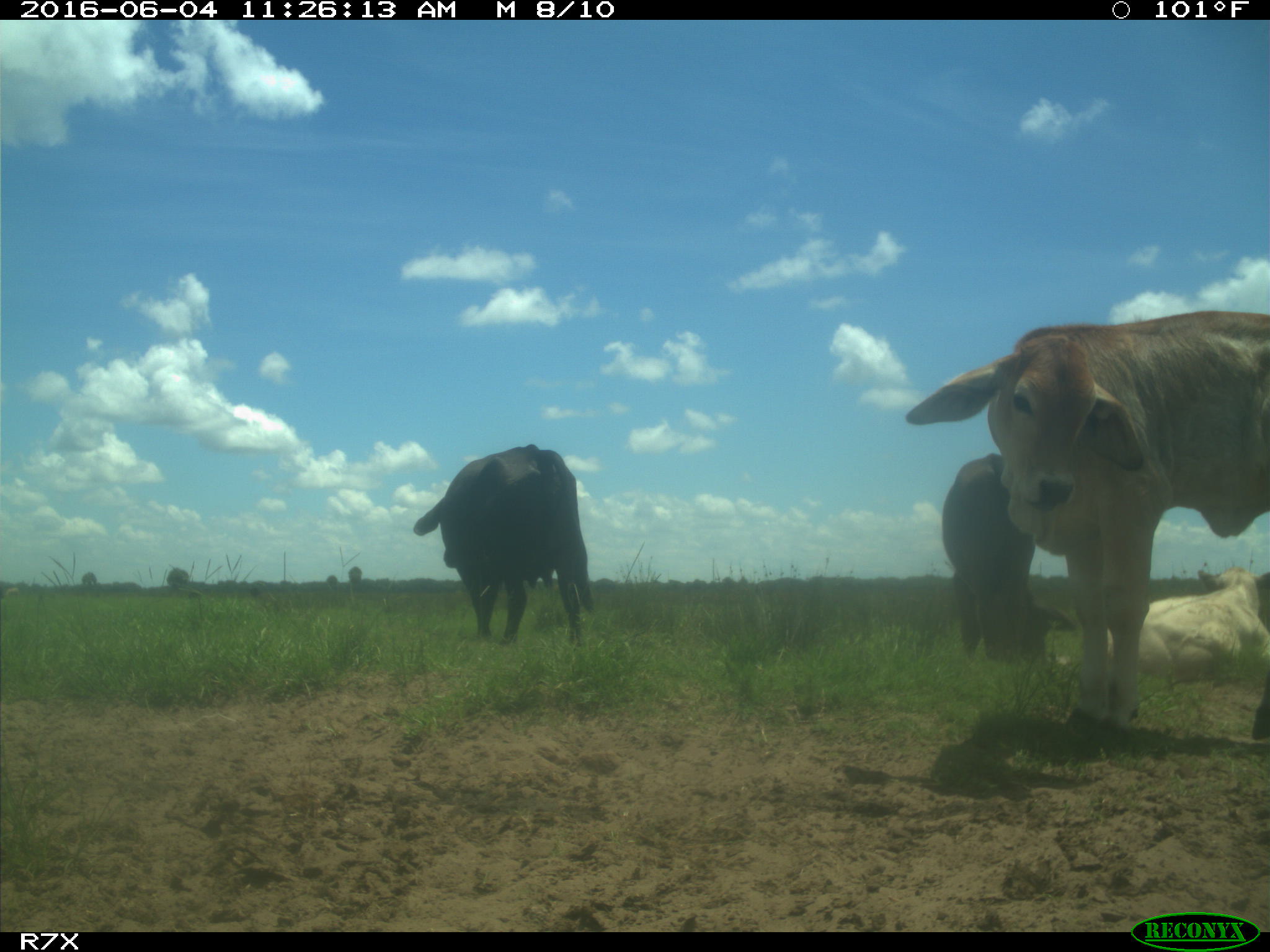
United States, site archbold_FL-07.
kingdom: Animalia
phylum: Chordata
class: Mammalia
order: Artiodactyla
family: Bovidae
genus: Bos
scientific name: Bos taurus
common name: domestic cow